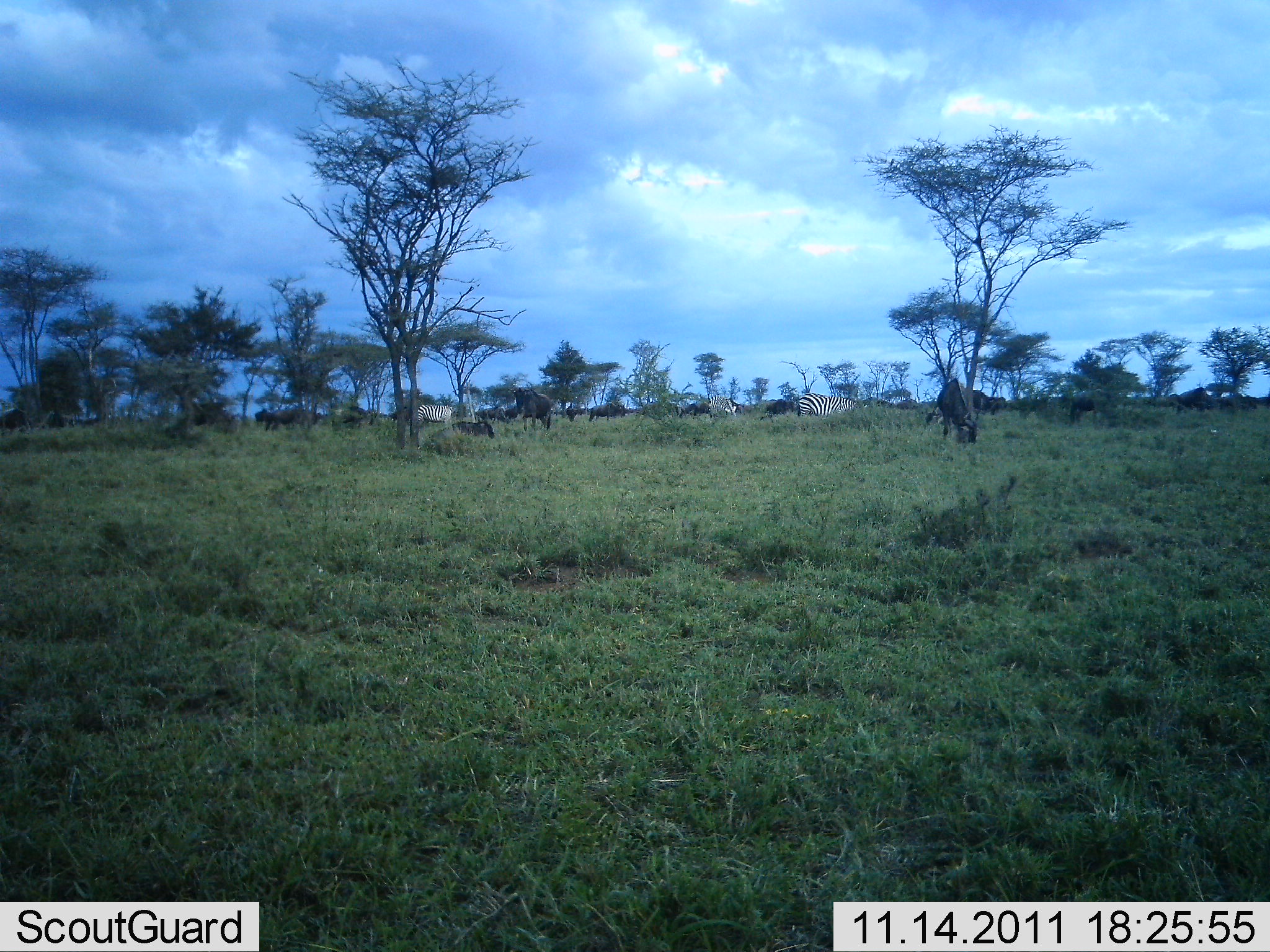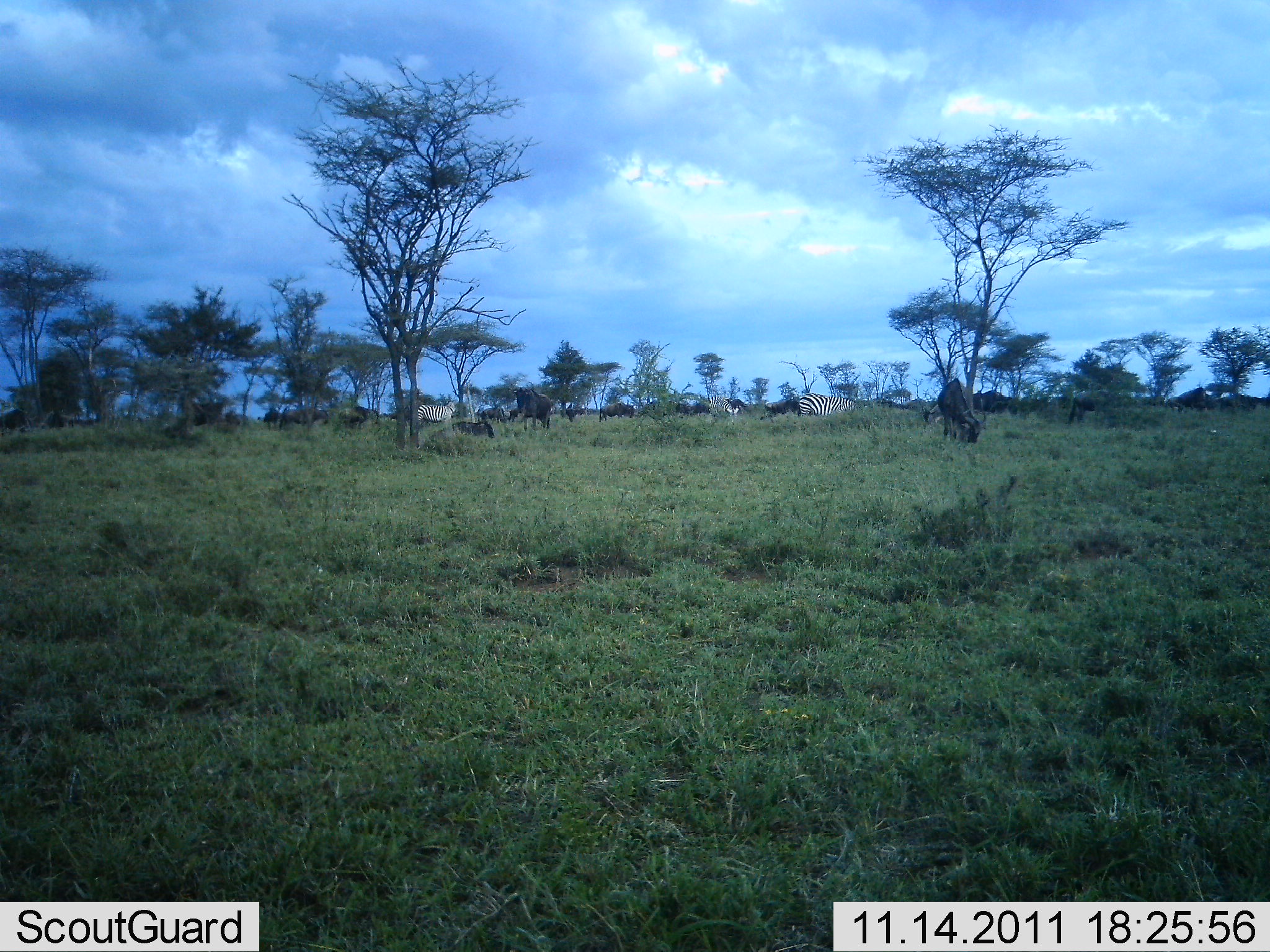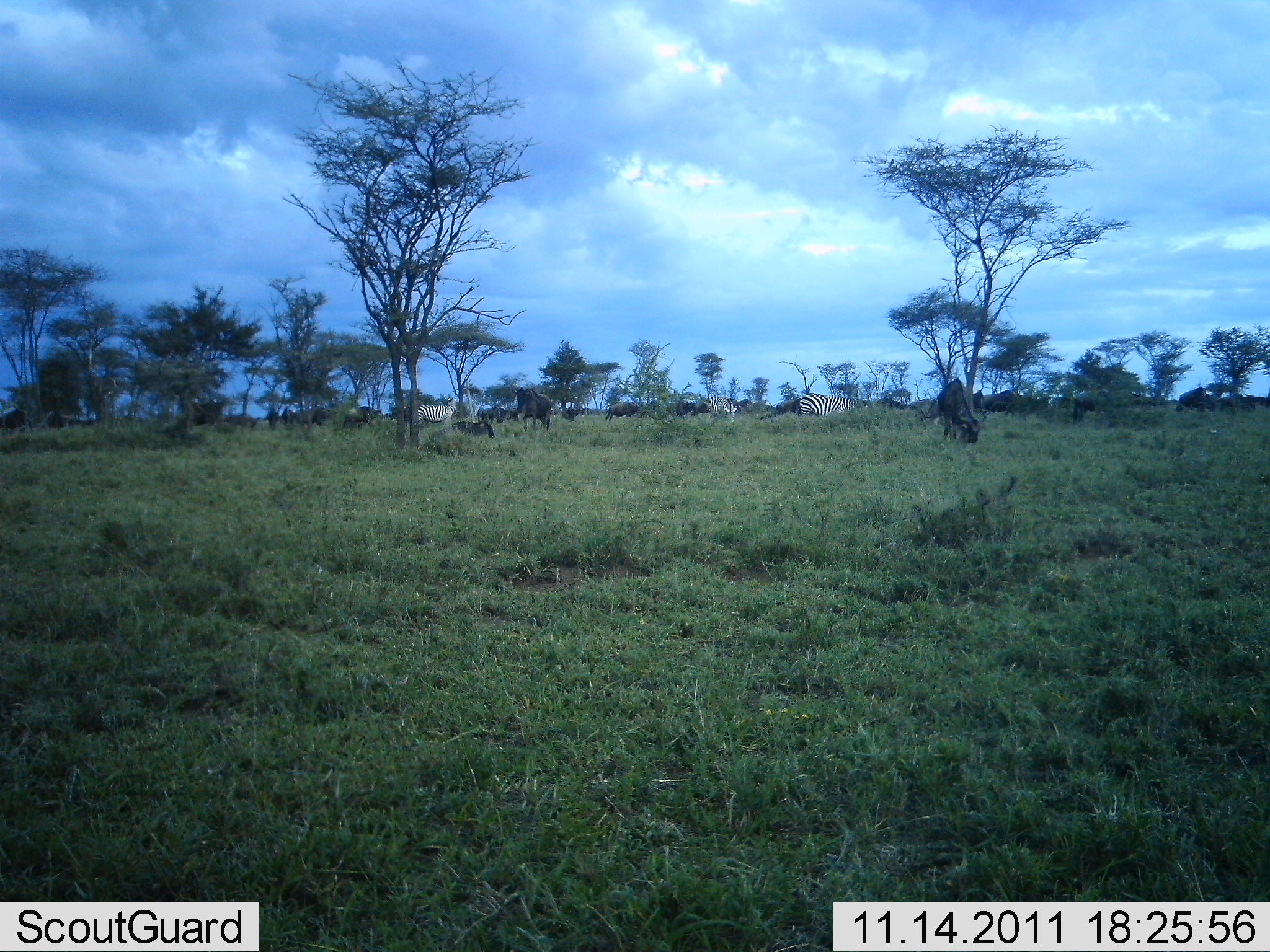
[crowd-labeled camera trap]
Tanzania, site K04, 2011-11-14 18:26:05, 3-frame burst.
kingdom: Animalia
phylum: Chordata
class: Mammalia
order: Artiodactyla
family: Bovidae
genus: Connochaetes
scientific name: Connochaetes taurinus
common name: blue wildebeest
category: wildebeest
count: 11-50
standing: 19%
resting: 12%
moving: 69%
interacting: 0%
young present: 0%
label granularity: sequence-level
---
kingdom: Animalia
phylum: Chordata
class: Mammalia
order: Perissodactyla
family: Equidae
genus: Equus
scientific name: Equus quagga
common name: plains zebra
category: zebra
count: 3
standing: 30%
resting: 0%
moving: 30%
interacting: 0%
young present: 0%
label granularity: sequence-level